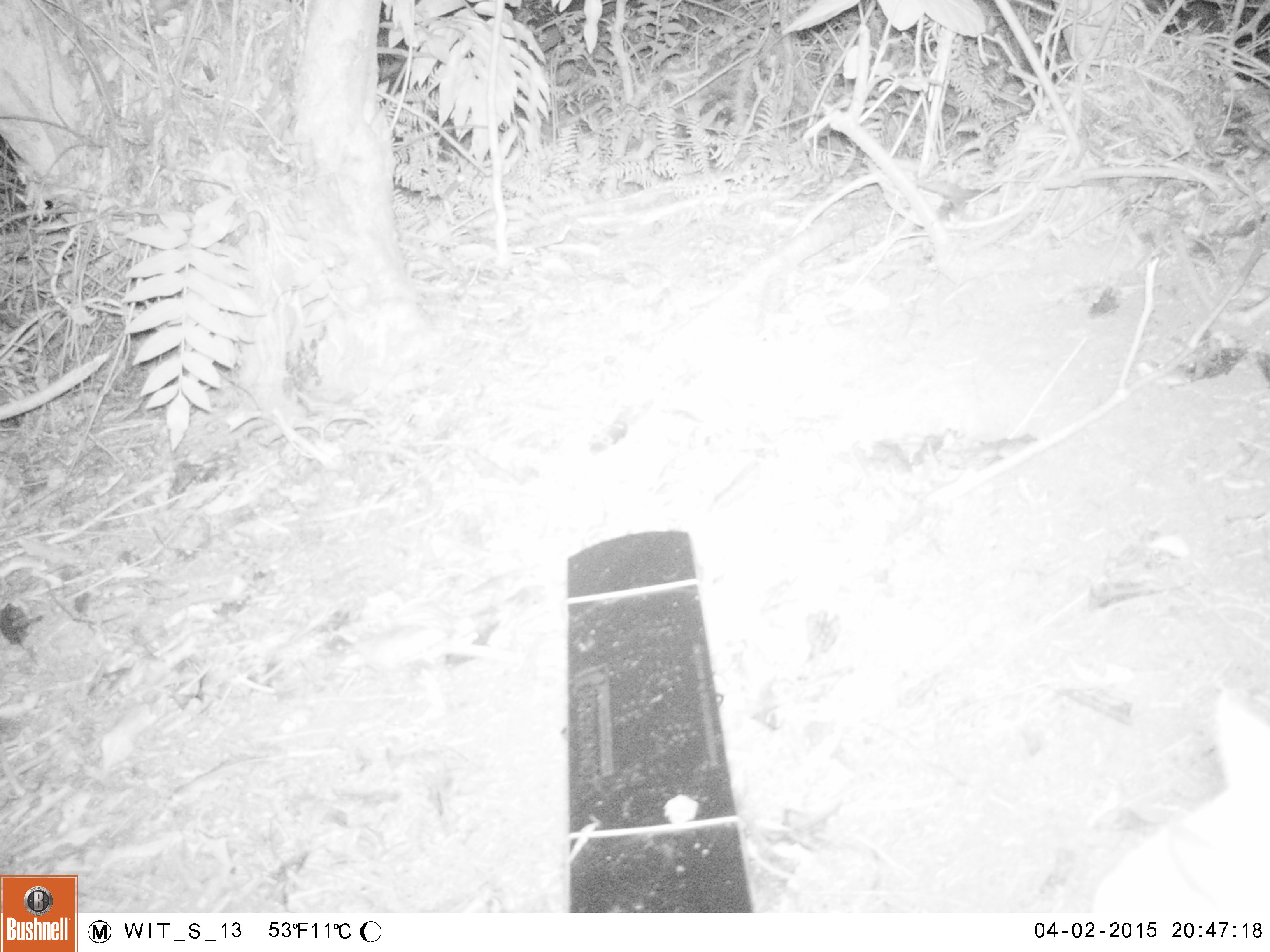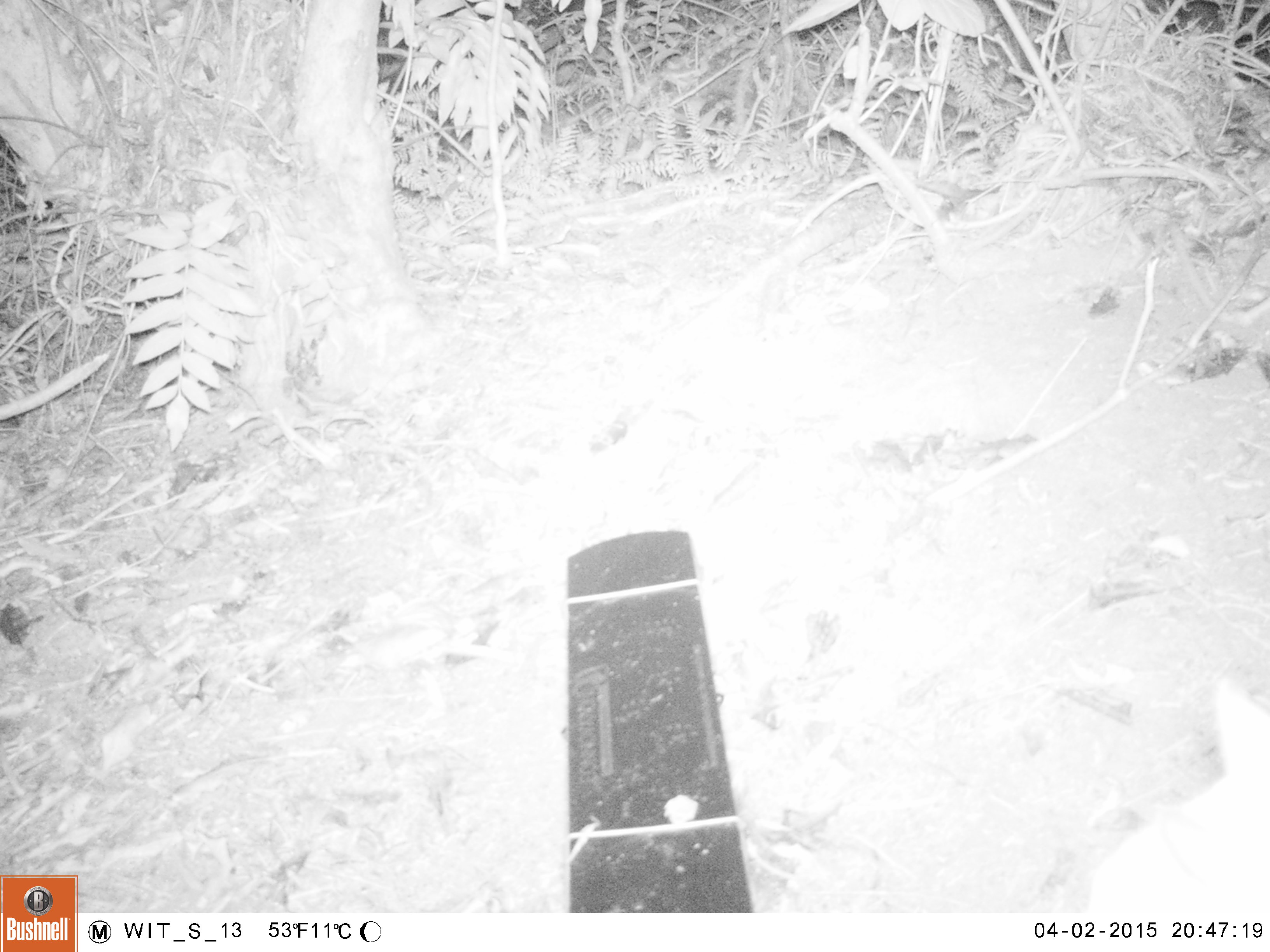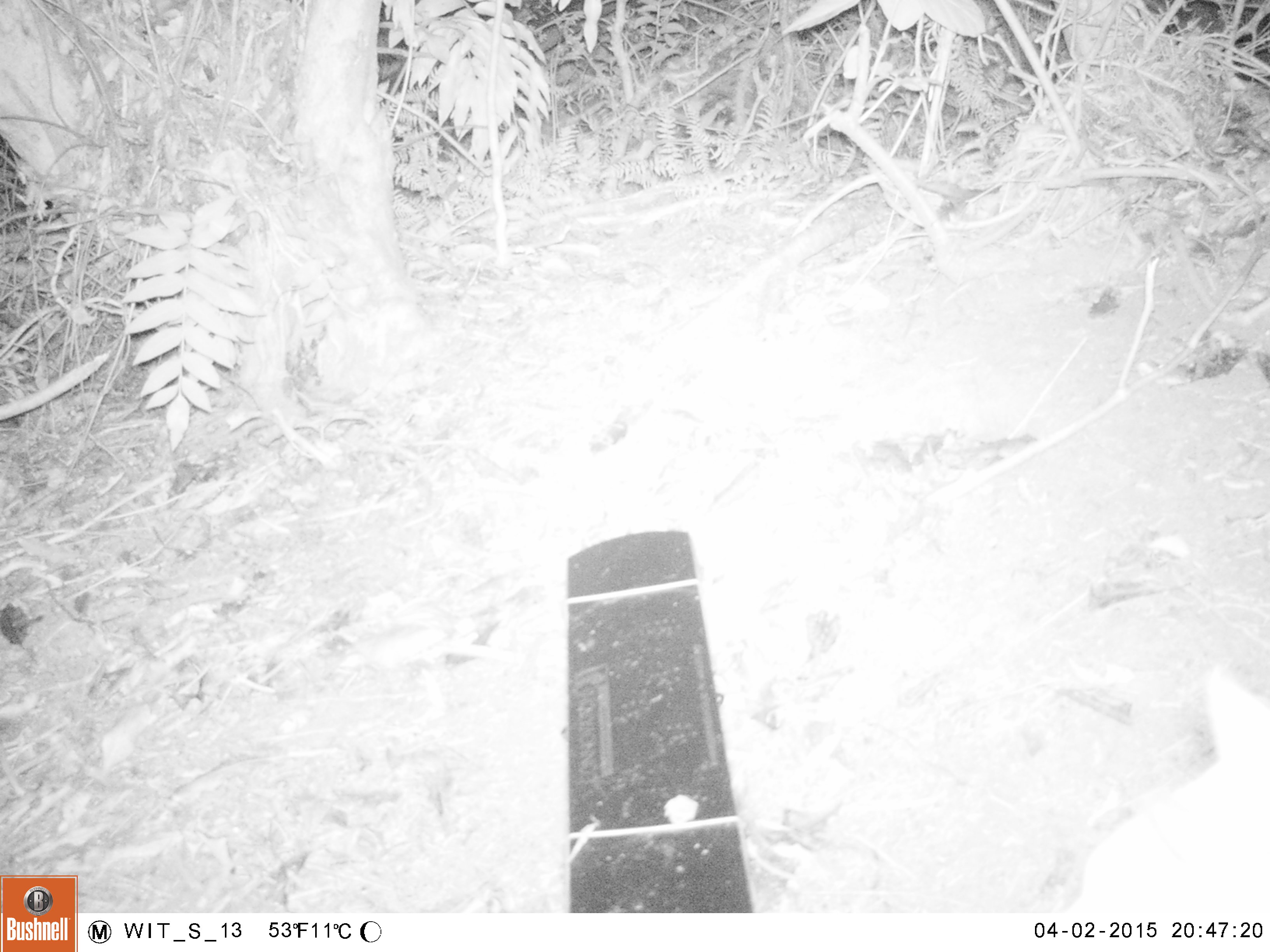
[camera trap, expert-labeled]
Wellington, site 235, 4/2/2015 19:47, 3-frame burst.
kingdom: Animalia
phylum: Chordata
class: Mammalia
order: Carnivora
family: Felidae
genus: Felis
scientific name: Felis catus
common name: cat